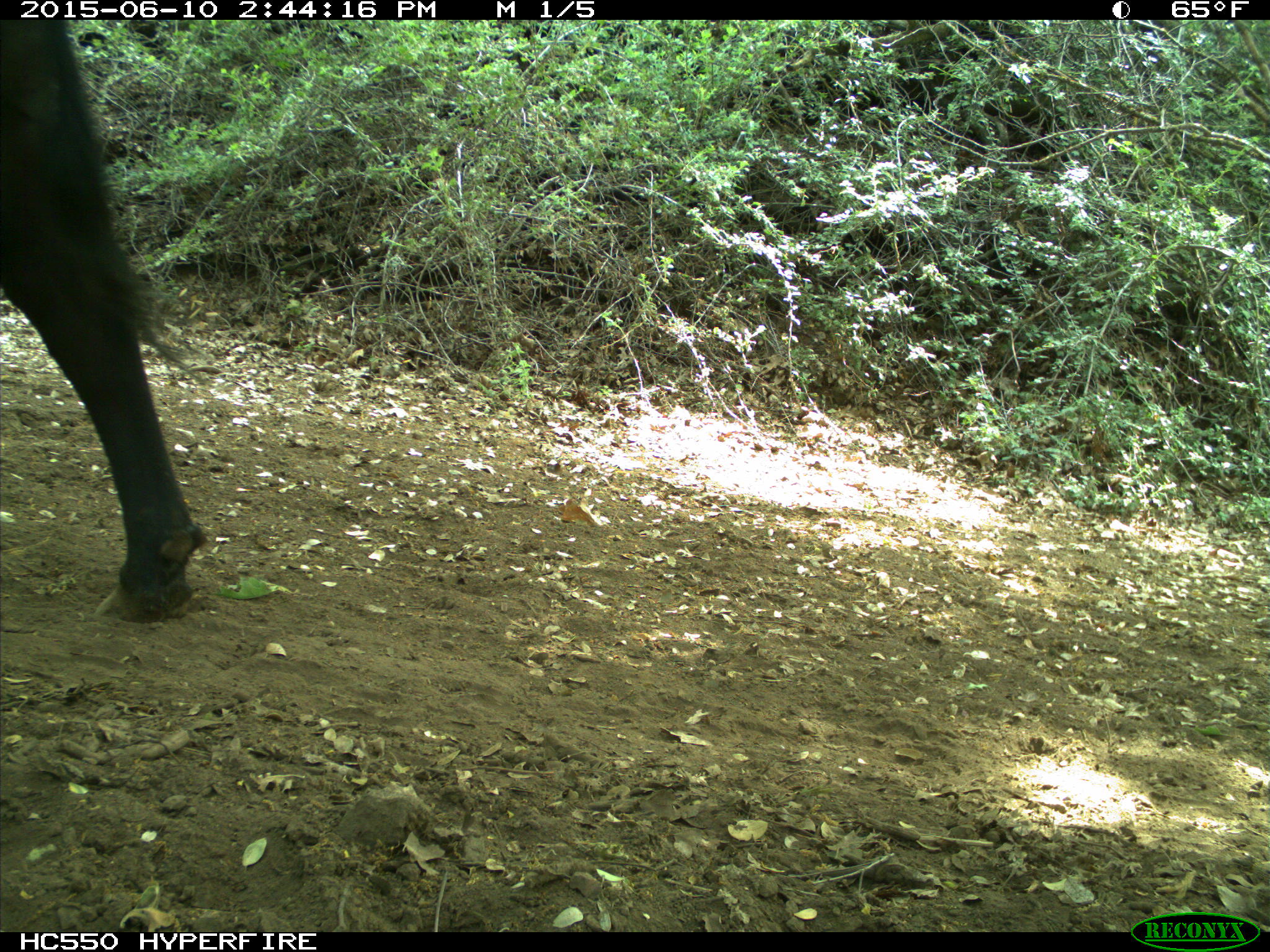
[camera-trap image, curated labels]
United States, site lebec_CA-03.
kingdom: Animalia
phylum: Chordata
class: Mammalia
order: Artiodactyla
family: Bovidae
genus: Bos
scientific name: Bos taurus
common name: domestic cow